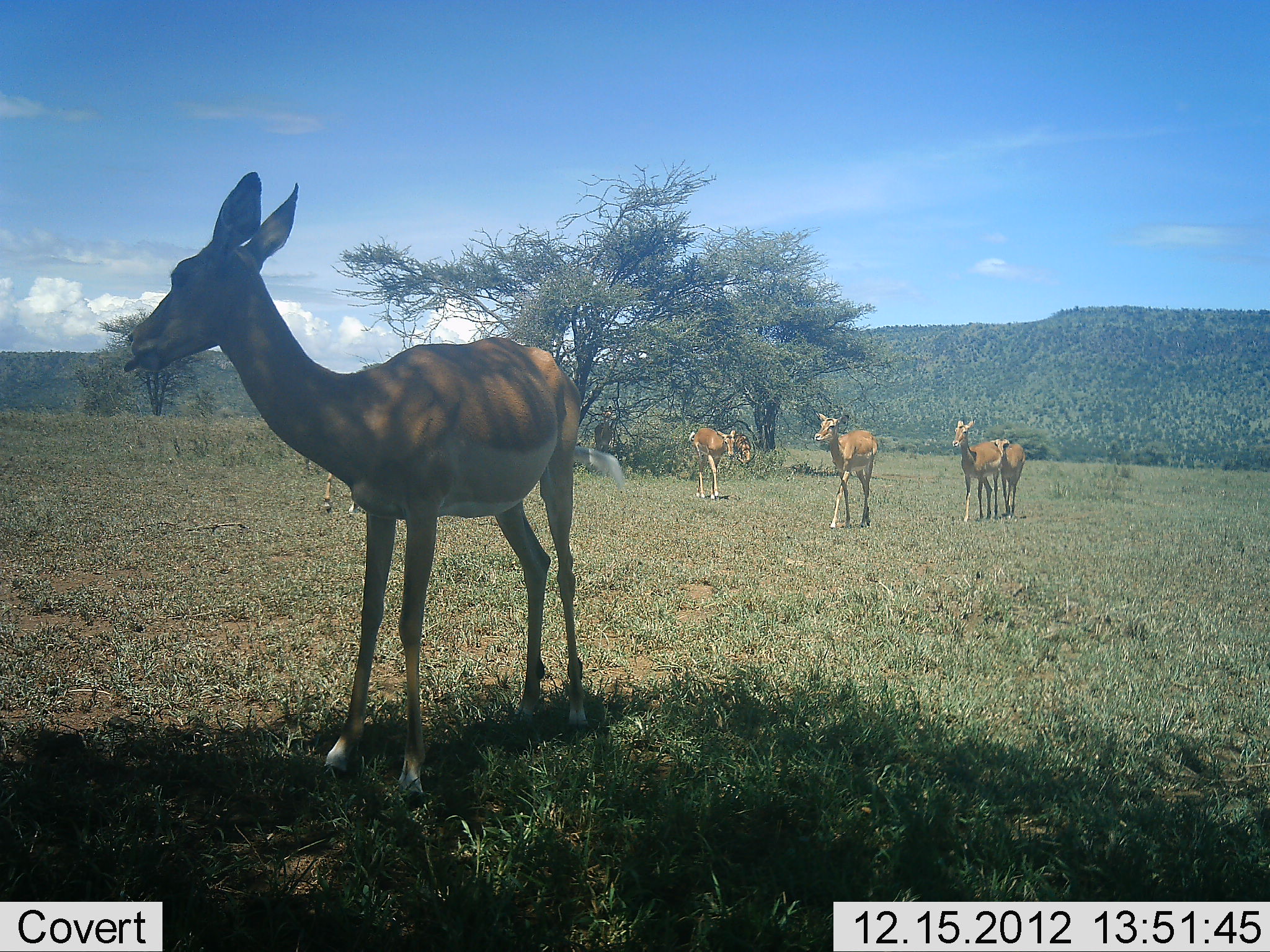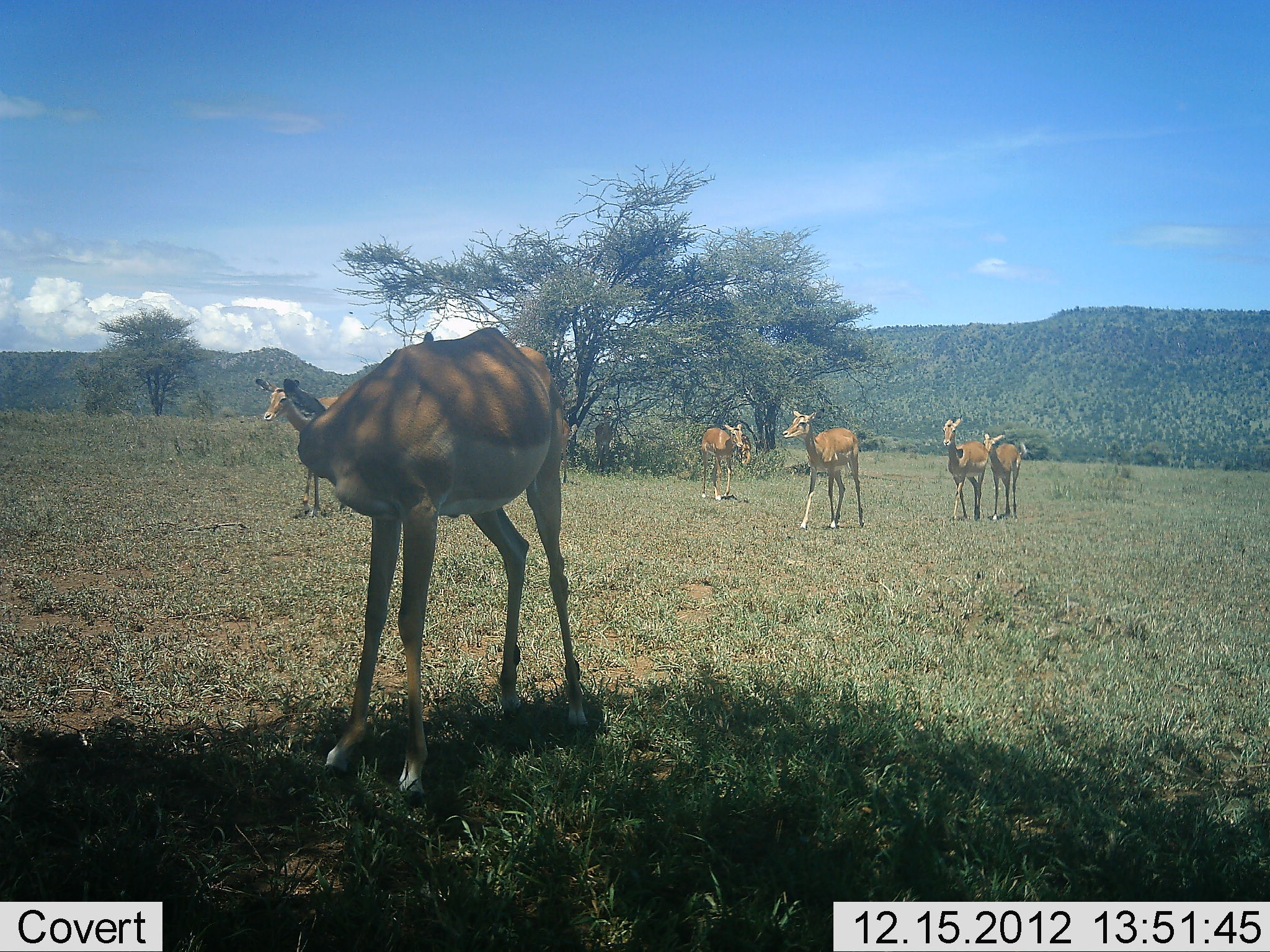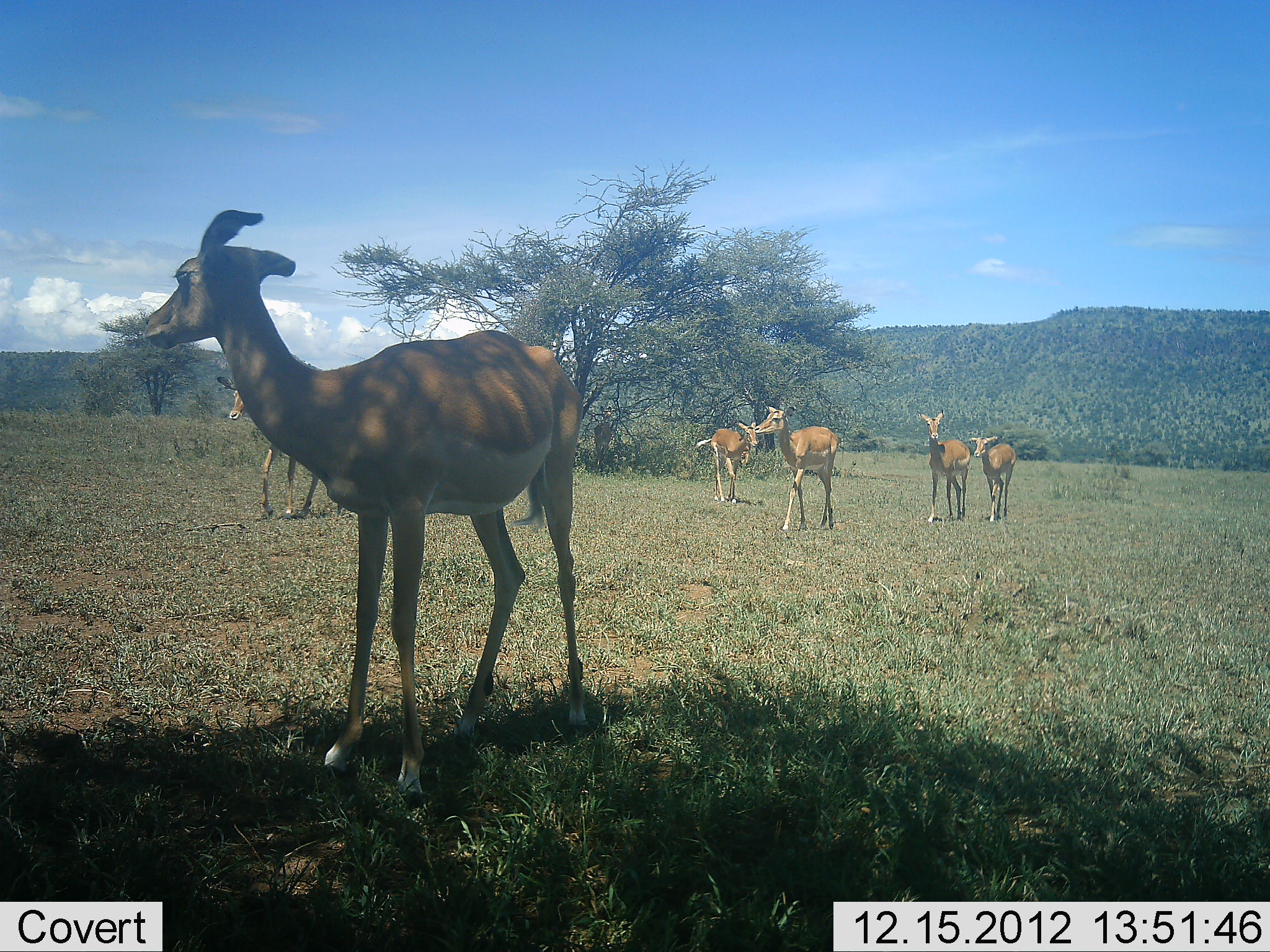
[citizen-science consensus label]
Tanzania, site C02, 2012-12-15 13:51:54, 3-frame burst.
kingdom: Animalia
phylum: Chordata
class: Mammalia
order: Artiodactyla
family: Bovidae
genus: Aepyceros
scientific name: Aepyceros melampus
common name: impala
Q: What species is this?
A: Impala (Aepyceros melampus).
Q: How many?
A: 6.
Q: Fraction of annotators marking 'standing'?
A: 74%.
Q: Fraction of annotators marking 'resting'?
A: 3%.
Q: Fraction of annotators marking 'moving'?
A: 84%.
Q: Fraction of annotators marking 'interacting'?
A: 3%.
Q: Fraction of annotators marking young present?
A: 23%.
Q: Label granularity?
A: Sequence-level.